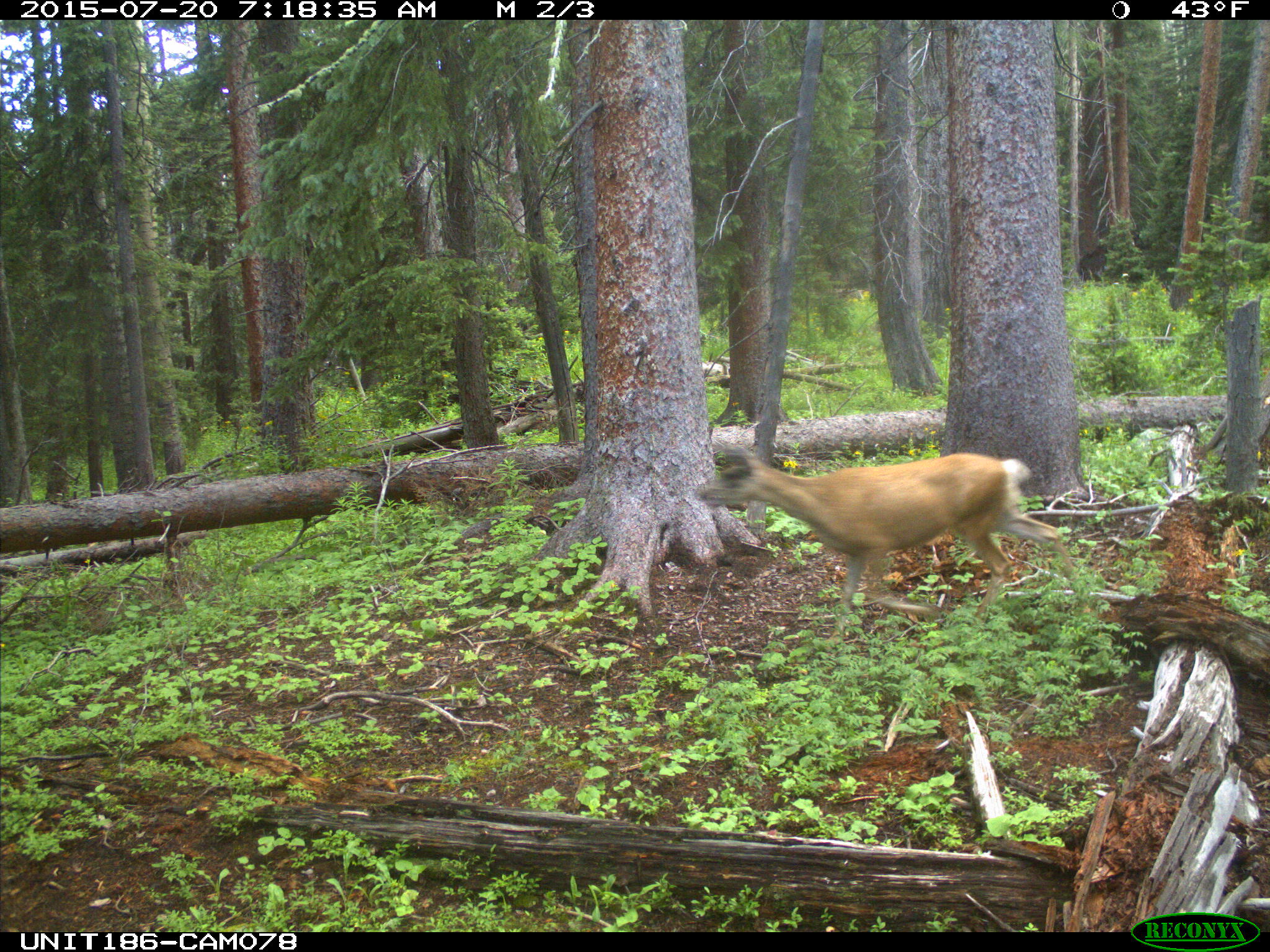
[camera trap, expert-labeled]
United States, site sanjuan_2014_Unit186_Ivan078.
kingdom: Animalia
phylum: Chordata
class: Mammalia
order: Artiodactyla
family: Cervidae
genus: Odocoileus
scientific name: Odocoileus hemionus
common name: mule deer